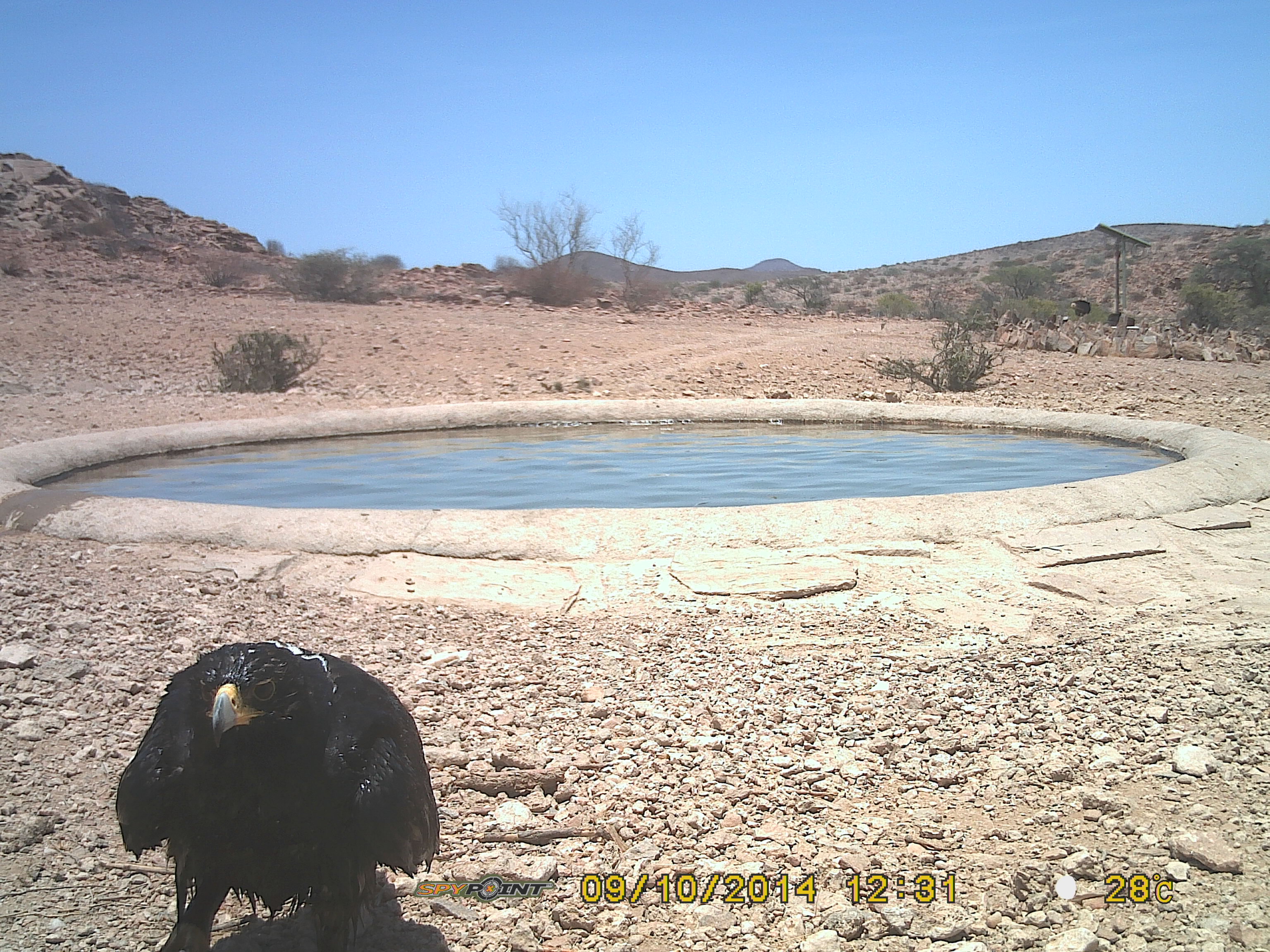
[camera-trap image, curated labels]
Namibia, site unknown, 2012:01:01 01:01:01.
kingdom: Animalia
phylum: Chordata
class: Aves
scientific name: Aves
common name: raptor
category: cn-raptors